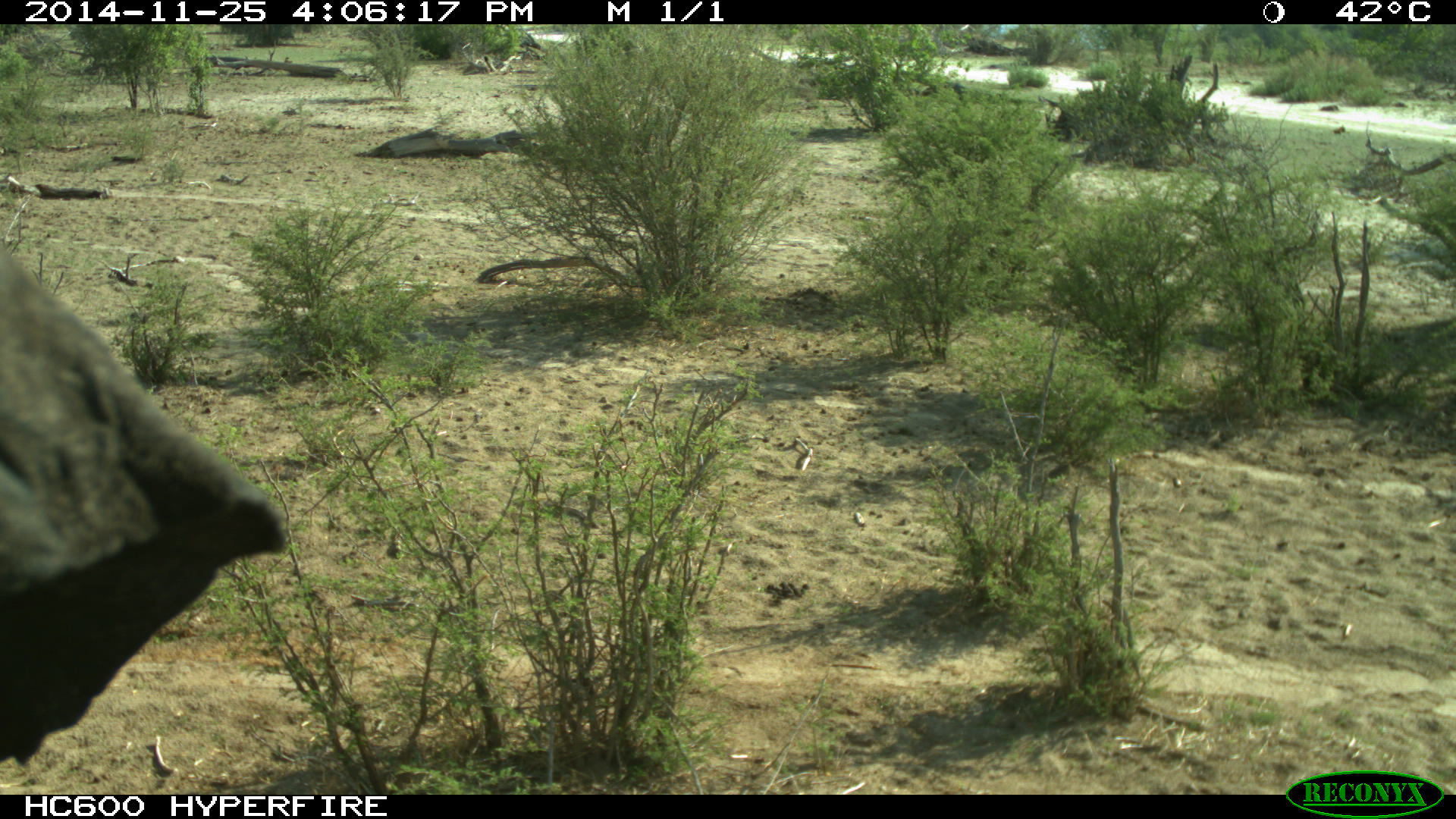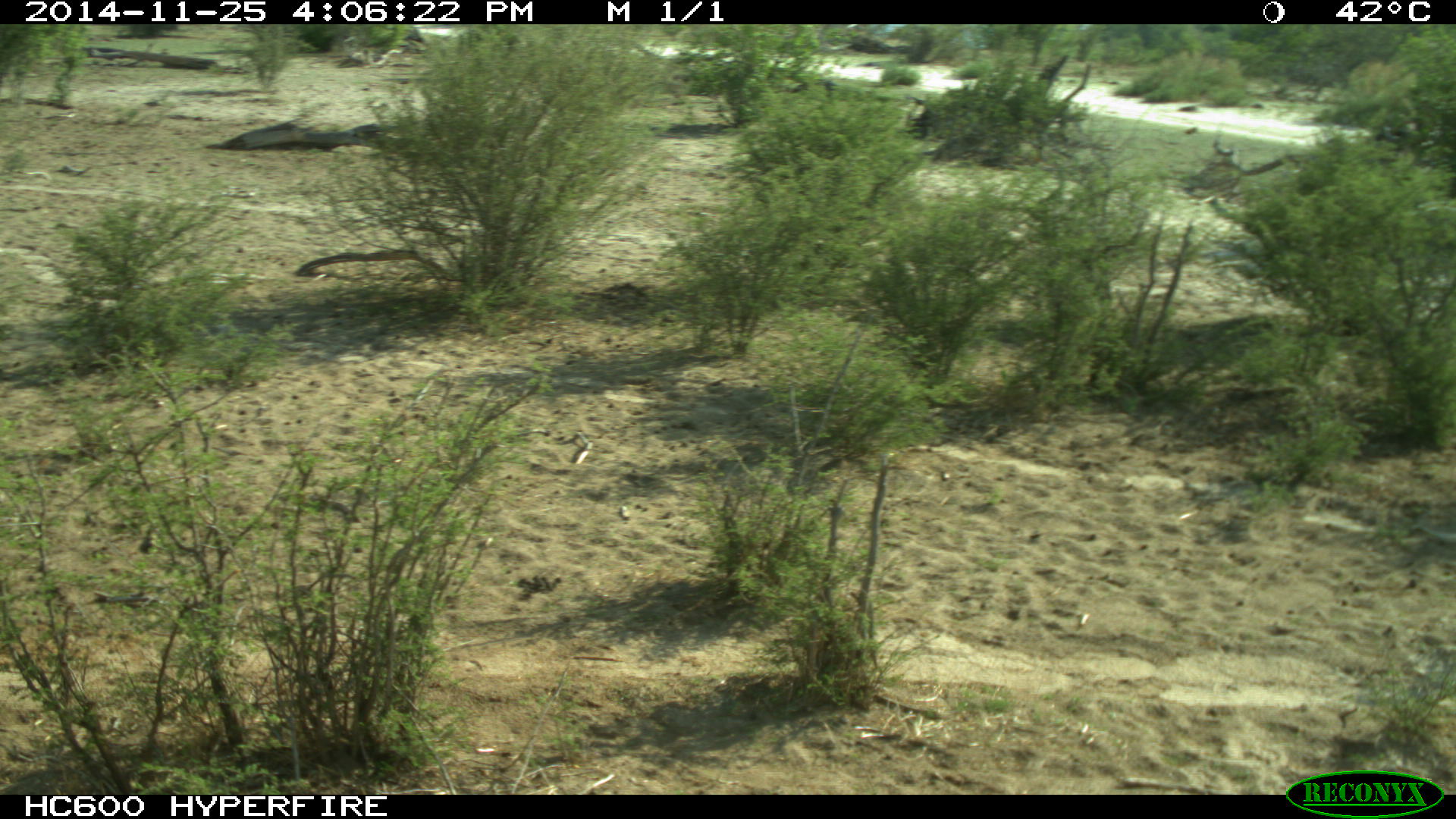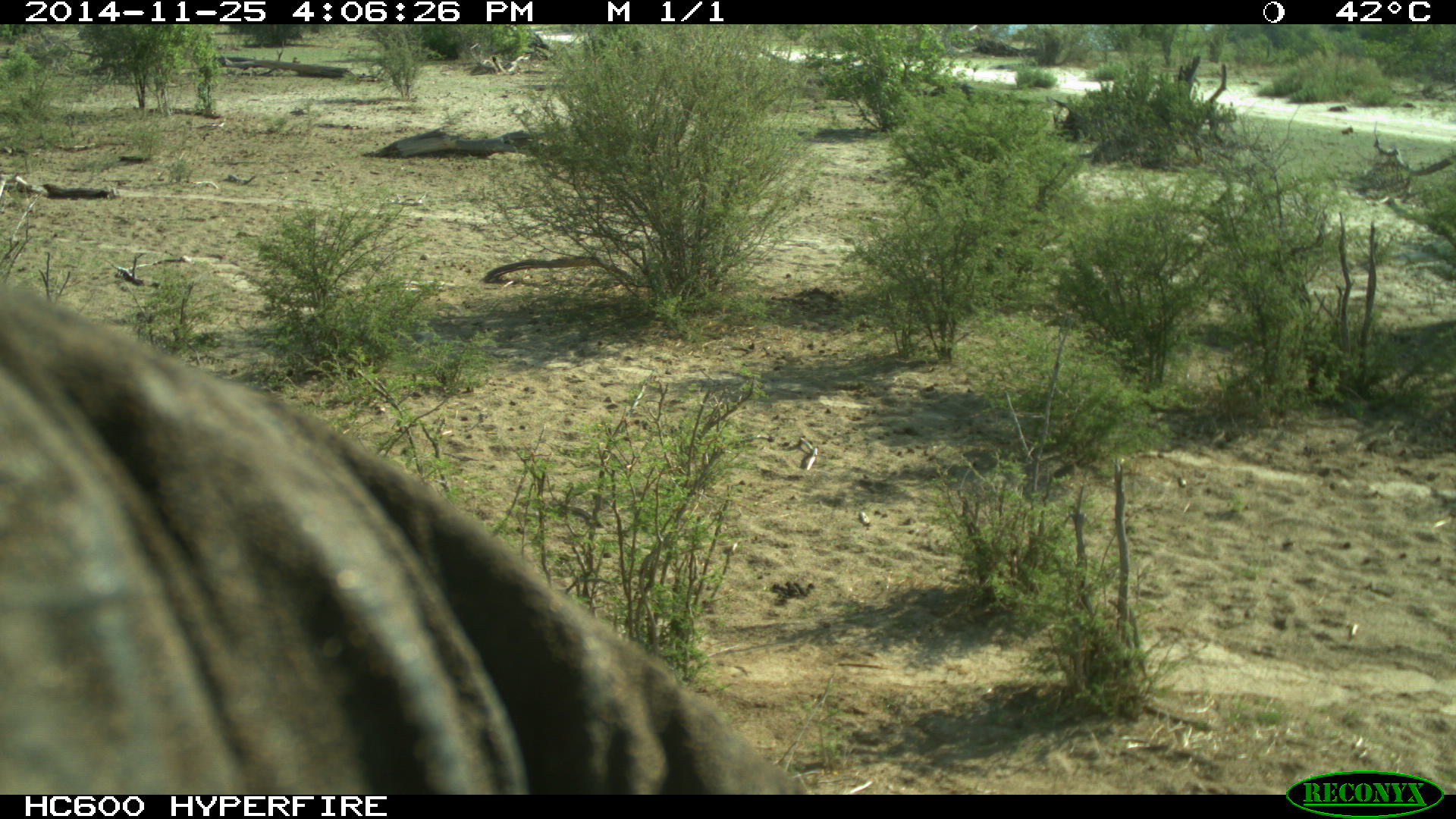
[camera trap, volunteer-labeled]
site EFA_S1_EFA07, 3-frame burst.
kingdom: Animalia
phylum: Chordata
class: Mammalia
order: Artiodactyla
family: Bovidae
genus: Tragelaphus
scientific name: Tragelaphus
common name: kudu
Kudu (Tragelaphus), count 1. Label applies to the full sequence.